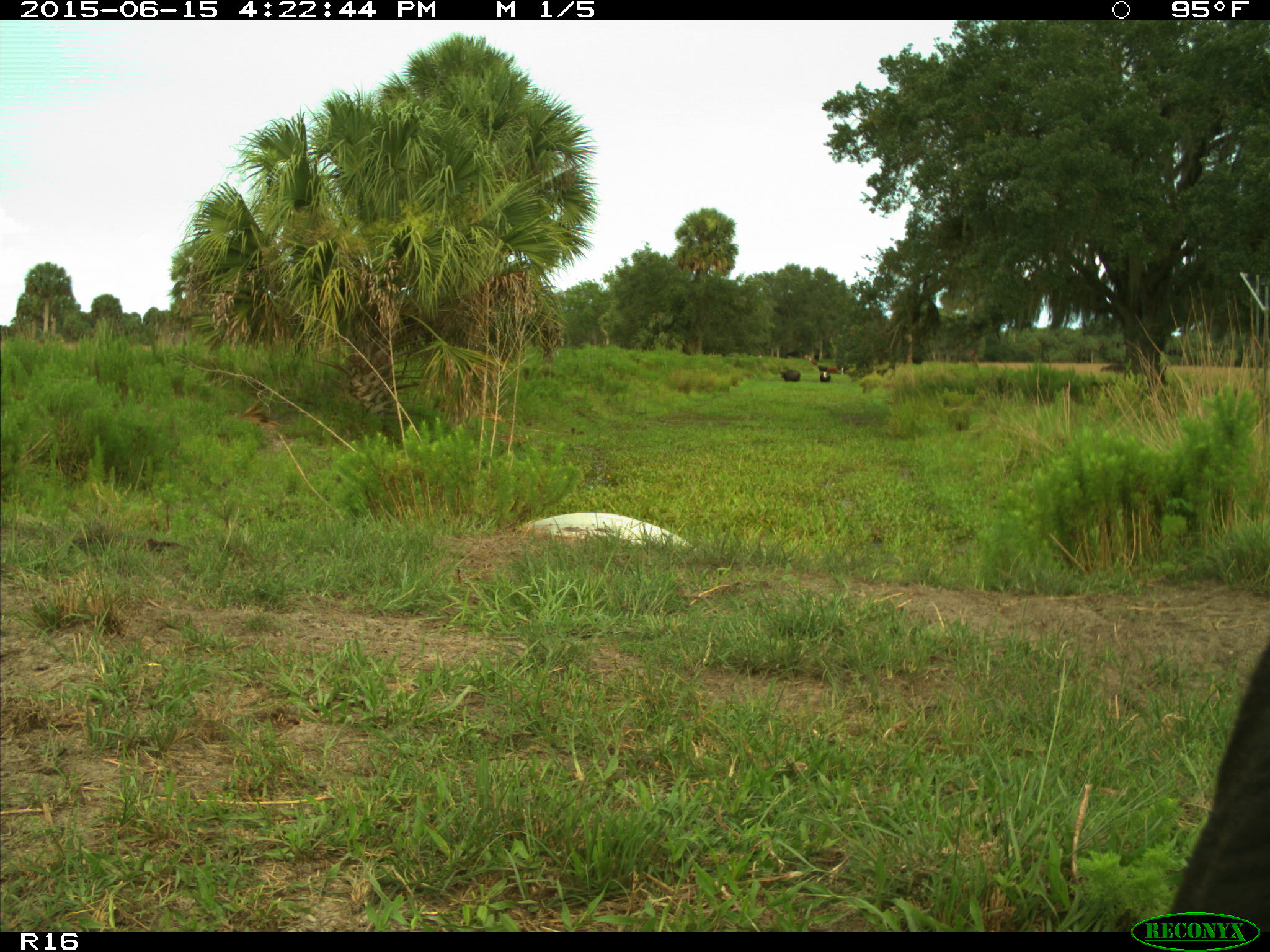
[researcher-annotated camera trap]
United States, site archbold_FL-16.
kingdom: Animalia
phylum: Chordata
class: Mammalia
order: Artiodactyla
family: Bovidae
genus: Bos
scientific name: Bos taurus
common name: domestic cow